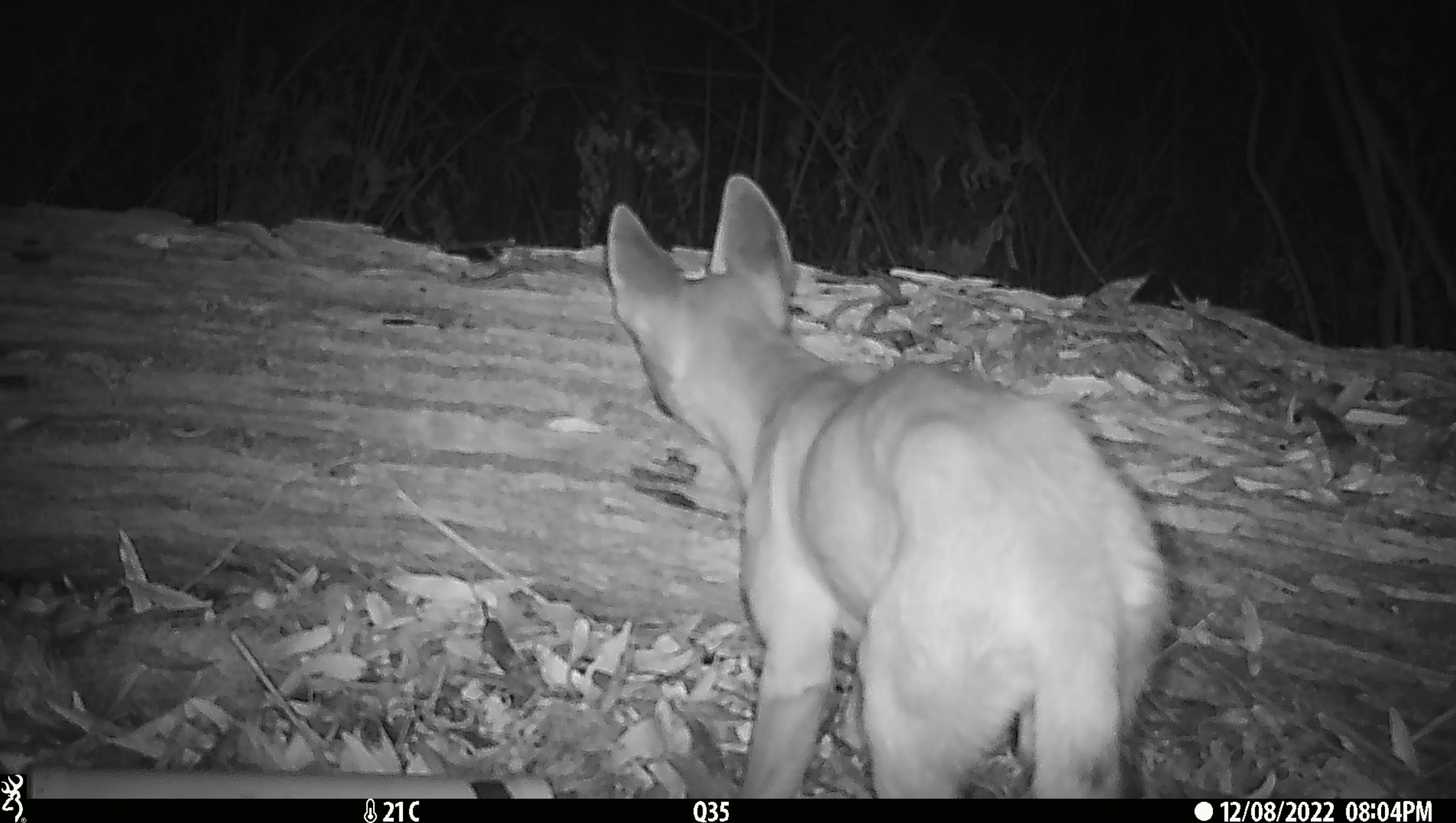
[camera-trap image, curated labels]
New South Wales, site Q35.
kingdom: Animalia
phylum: Chordata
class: Mammalia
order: Carnivora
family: Canidae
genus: Canis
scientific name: Canis familiaris dingo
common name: dingo